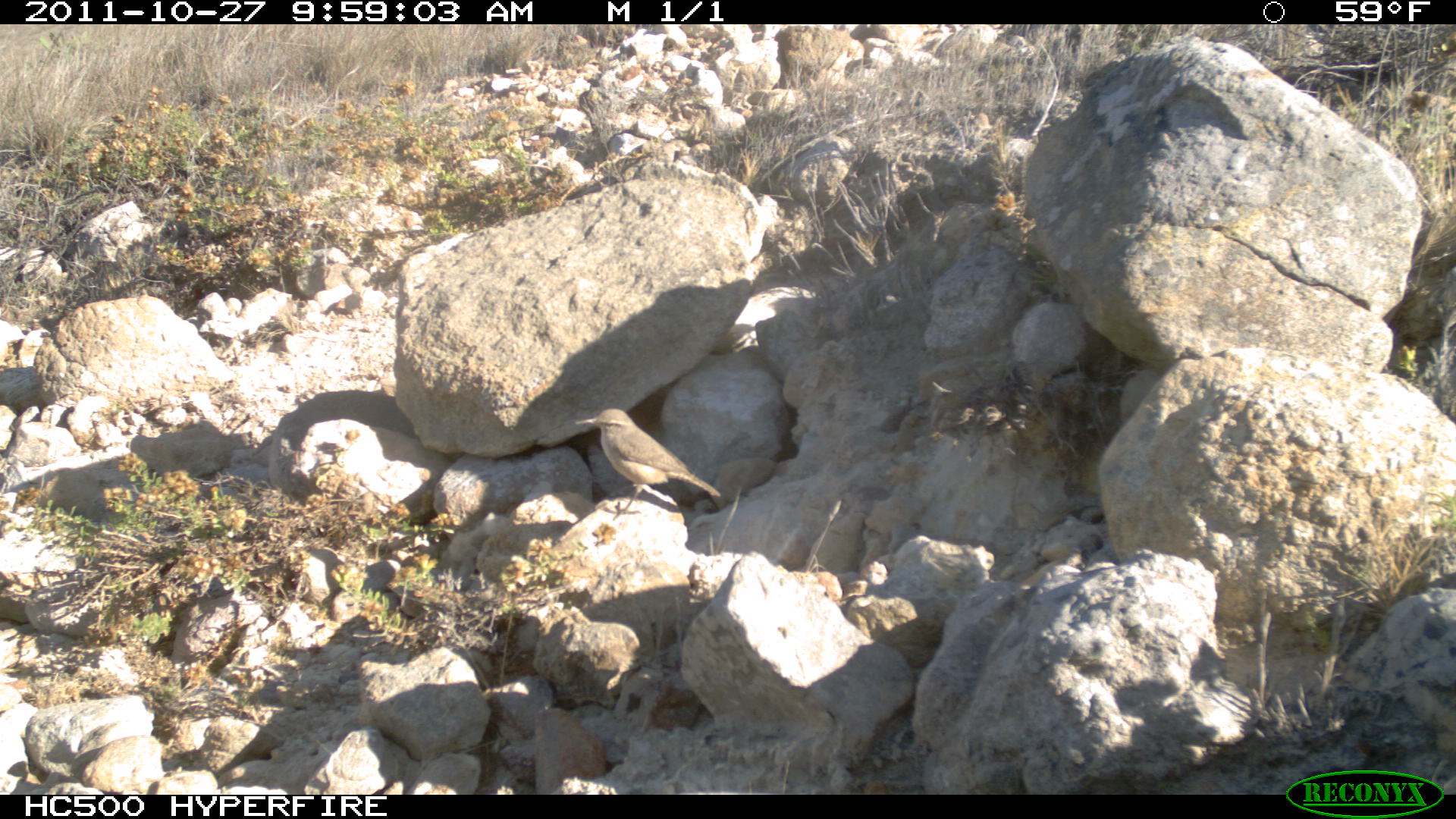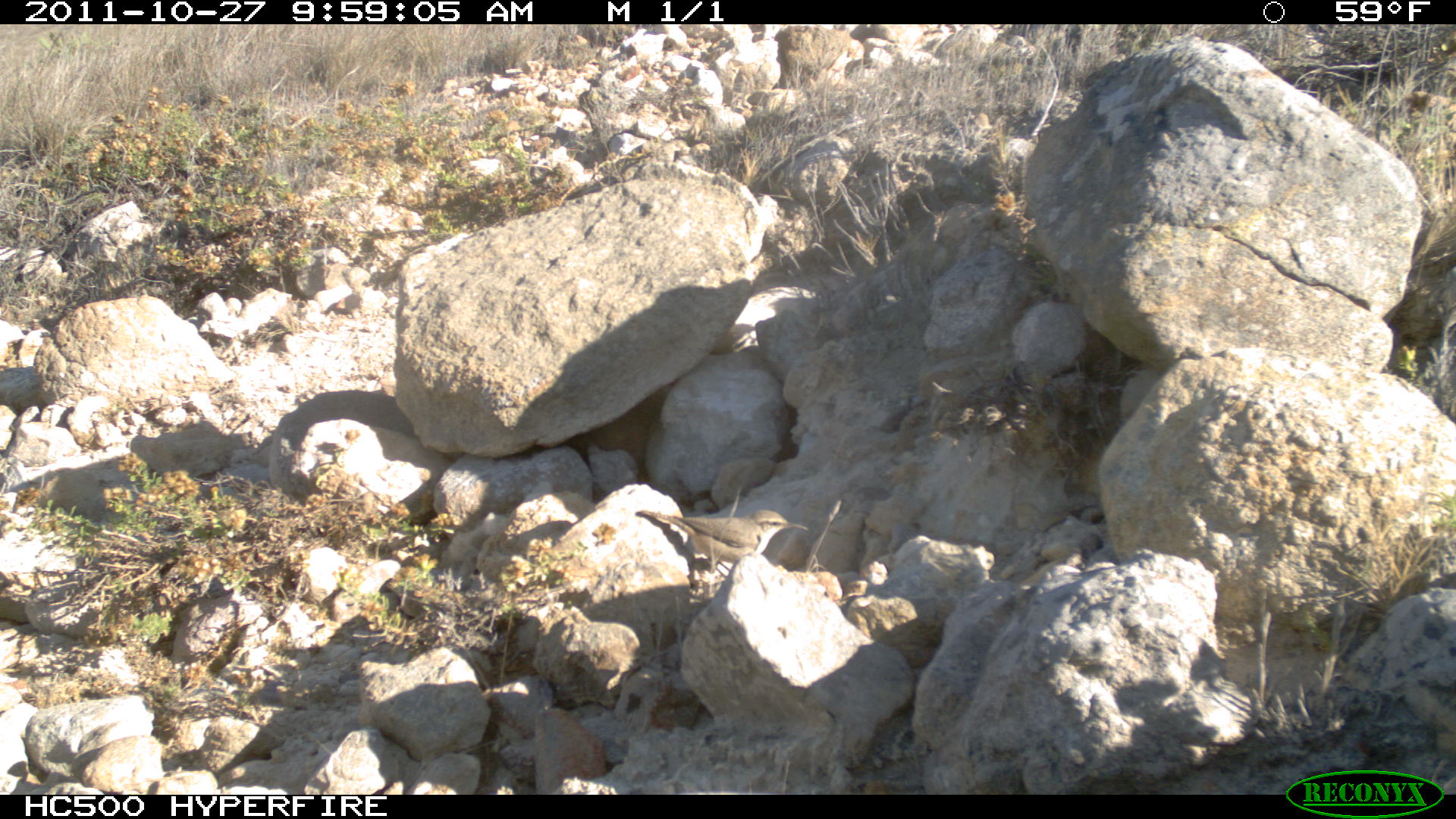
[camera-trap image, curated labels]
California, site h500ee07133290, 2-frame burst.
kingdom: Animalia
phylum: Chordata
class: Aves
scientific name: Aves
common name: bird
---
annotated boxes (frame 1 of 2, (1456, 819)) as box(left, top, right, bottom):
bird: box(575, 407, 720, 520)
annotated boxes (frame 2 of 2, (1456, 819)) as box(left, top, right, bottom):
bird: box(634, 509, 808, 579)